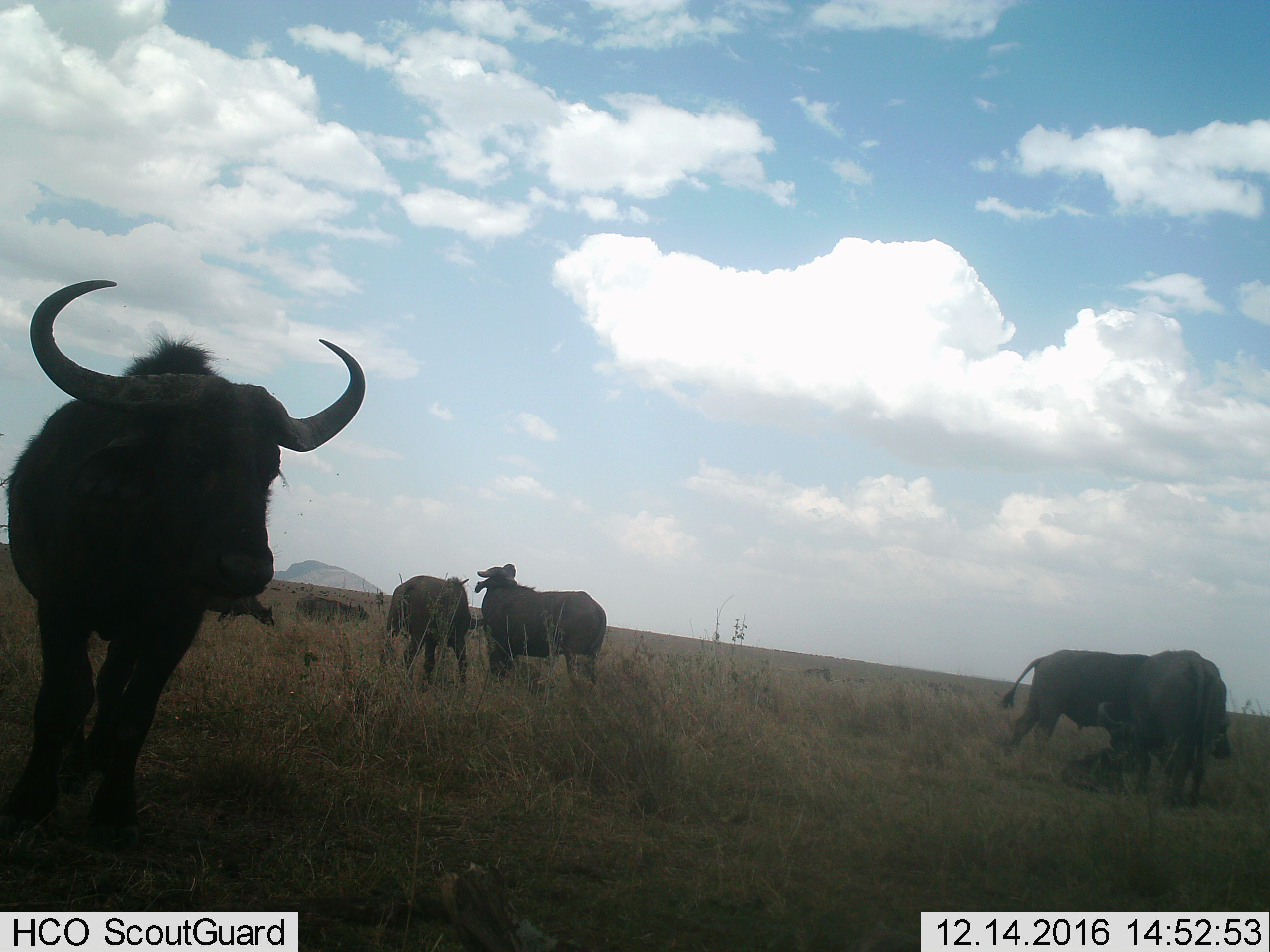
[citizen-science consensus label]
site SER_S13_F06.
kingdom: Animalia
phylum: Chordata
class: Mammalia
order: Artiodactyla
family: Bovidae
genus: Syncerus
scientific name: Syncerus caffer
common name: african buffalo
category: buffalo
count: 8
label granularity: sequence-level